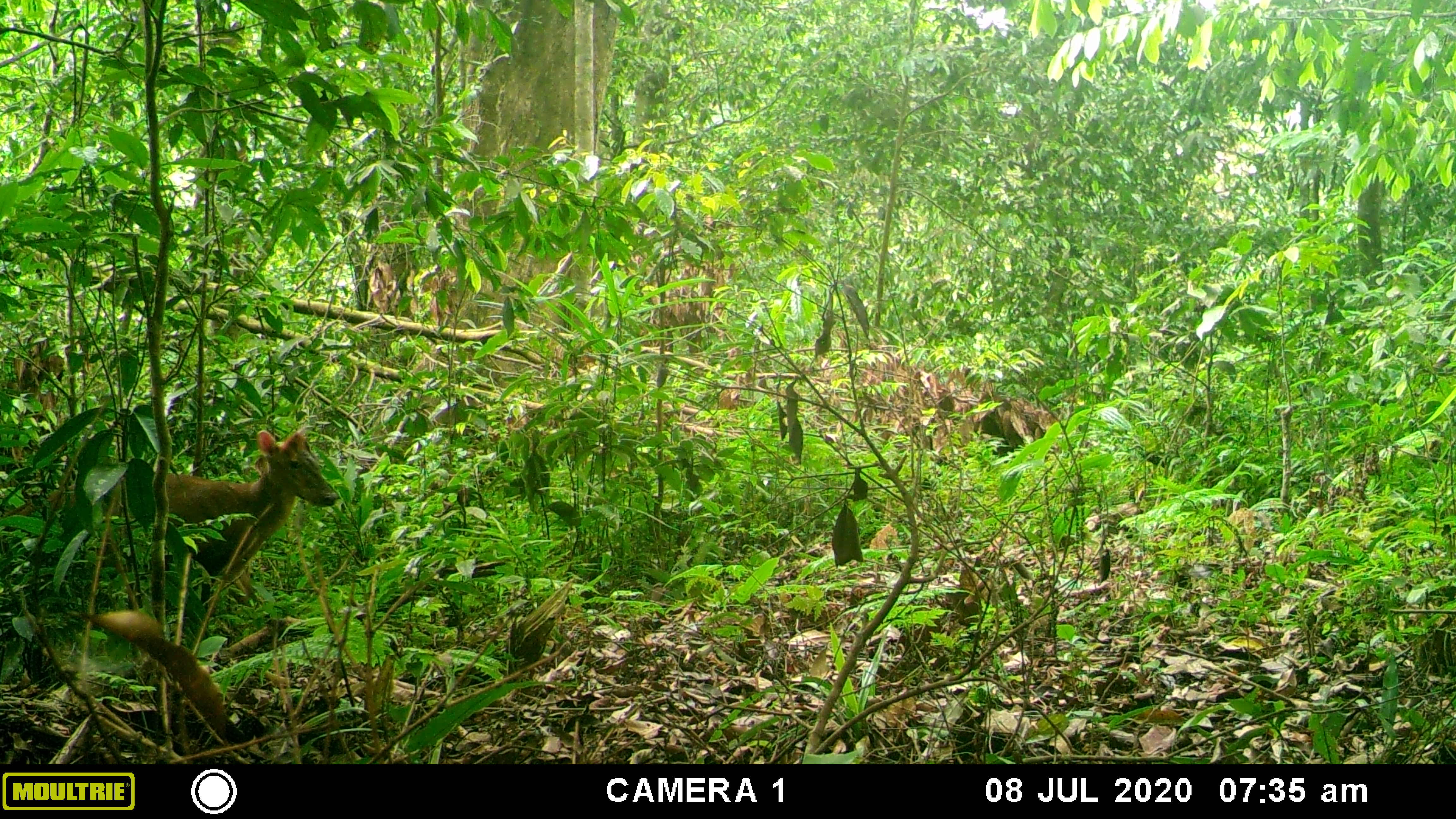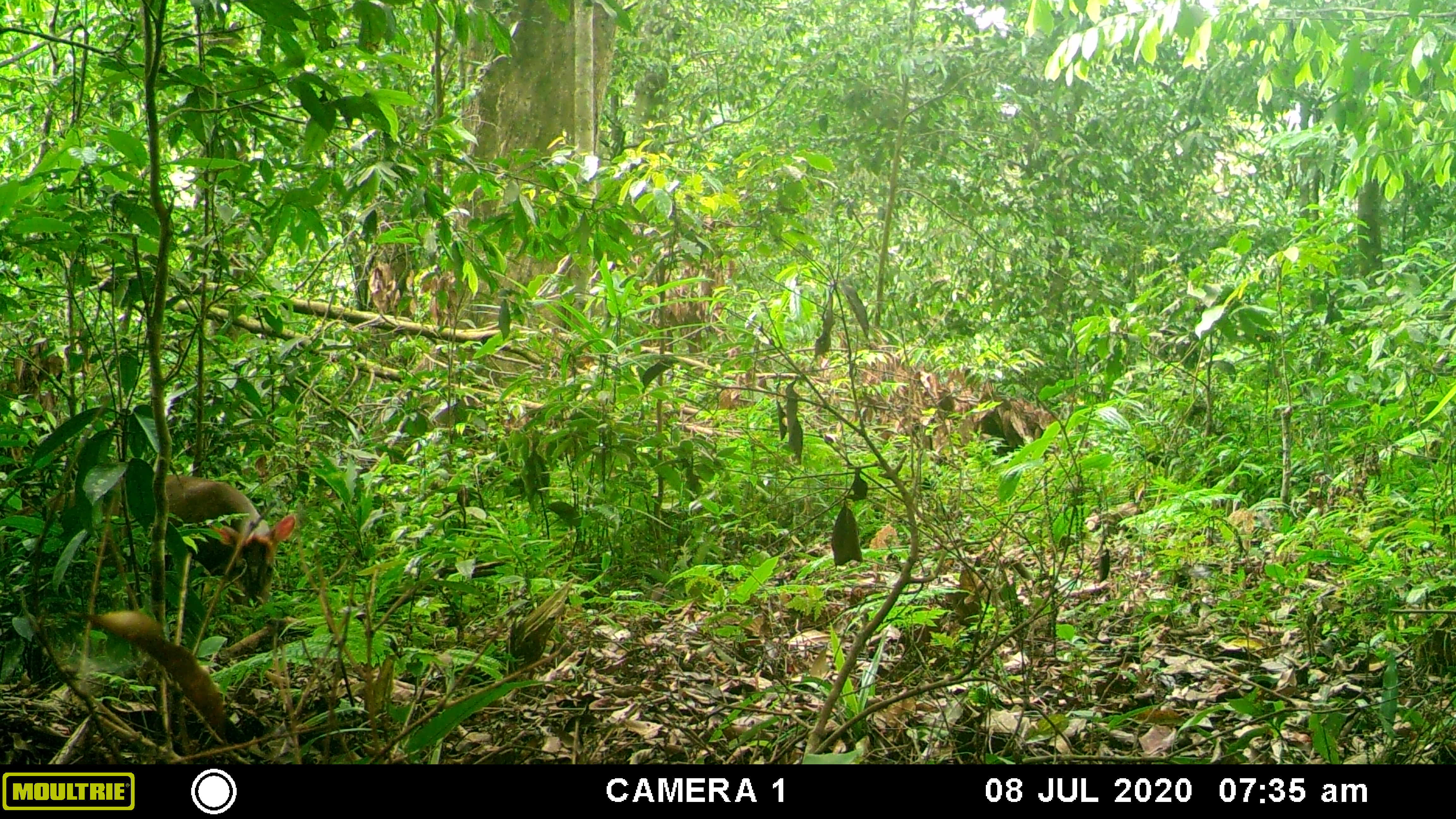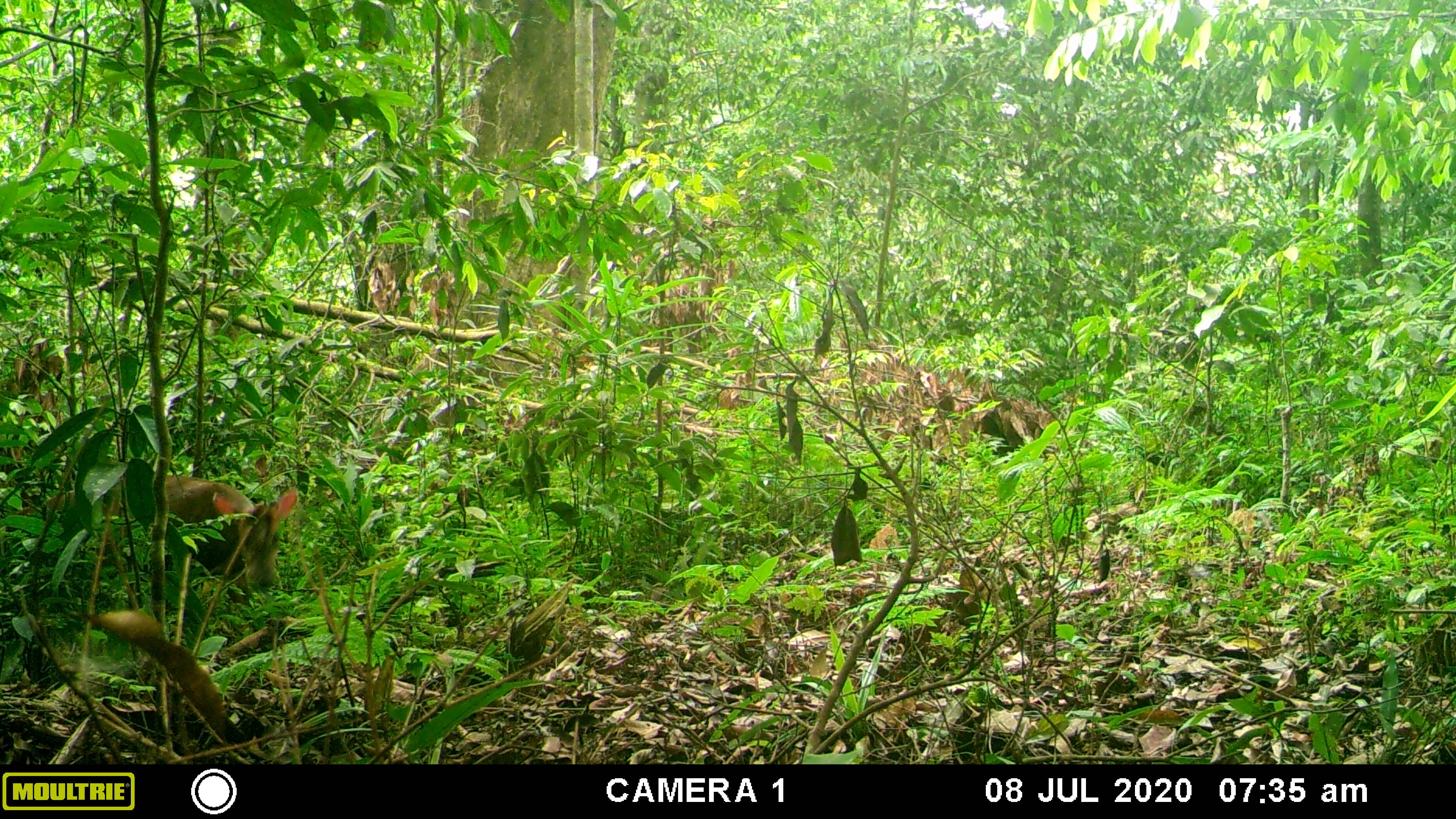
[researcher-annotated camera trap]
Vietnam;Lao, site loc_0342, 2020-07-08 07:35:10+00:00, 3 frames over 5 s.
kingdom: Animalia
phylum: Chordata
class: Mammalia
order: Artiodactyla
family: Cervidae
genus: Muntiacus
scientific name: Muntiacus rooseveltorum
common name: roosevelt's muntjac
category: roosevelts muntjac group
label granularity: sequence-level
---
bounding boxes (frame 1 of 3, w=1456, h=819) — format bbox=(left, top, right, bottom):
roosevelts muntjac group: bbox=(1, 429, 339, 630)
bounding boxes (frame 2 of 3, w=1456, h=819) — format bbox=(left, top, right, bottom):
roosevelts muntjac group: bbox=(0, 470, 298, 628)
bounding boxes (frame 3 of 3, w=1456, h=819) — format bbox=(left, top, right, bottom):
roosevelts muntjac group: bbox=(0, 473, 298, 624)